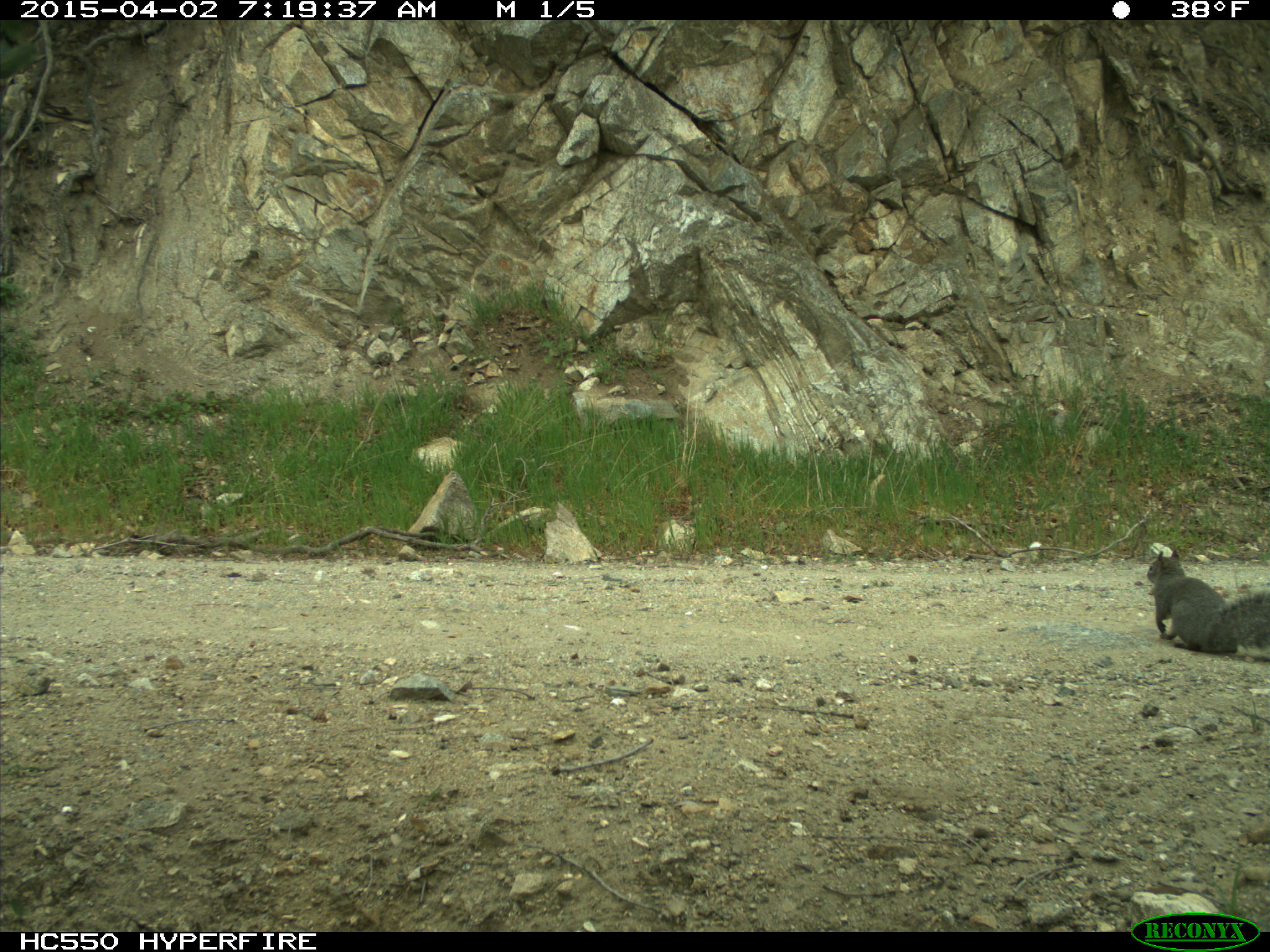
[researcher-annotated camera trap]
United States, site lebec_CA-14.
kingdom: Animalia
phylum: Chordata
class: Mammalia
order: Rodentia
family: Sciuridae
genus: Sciurus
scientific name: Sciurus carolinensis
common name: eastern gray squirrel